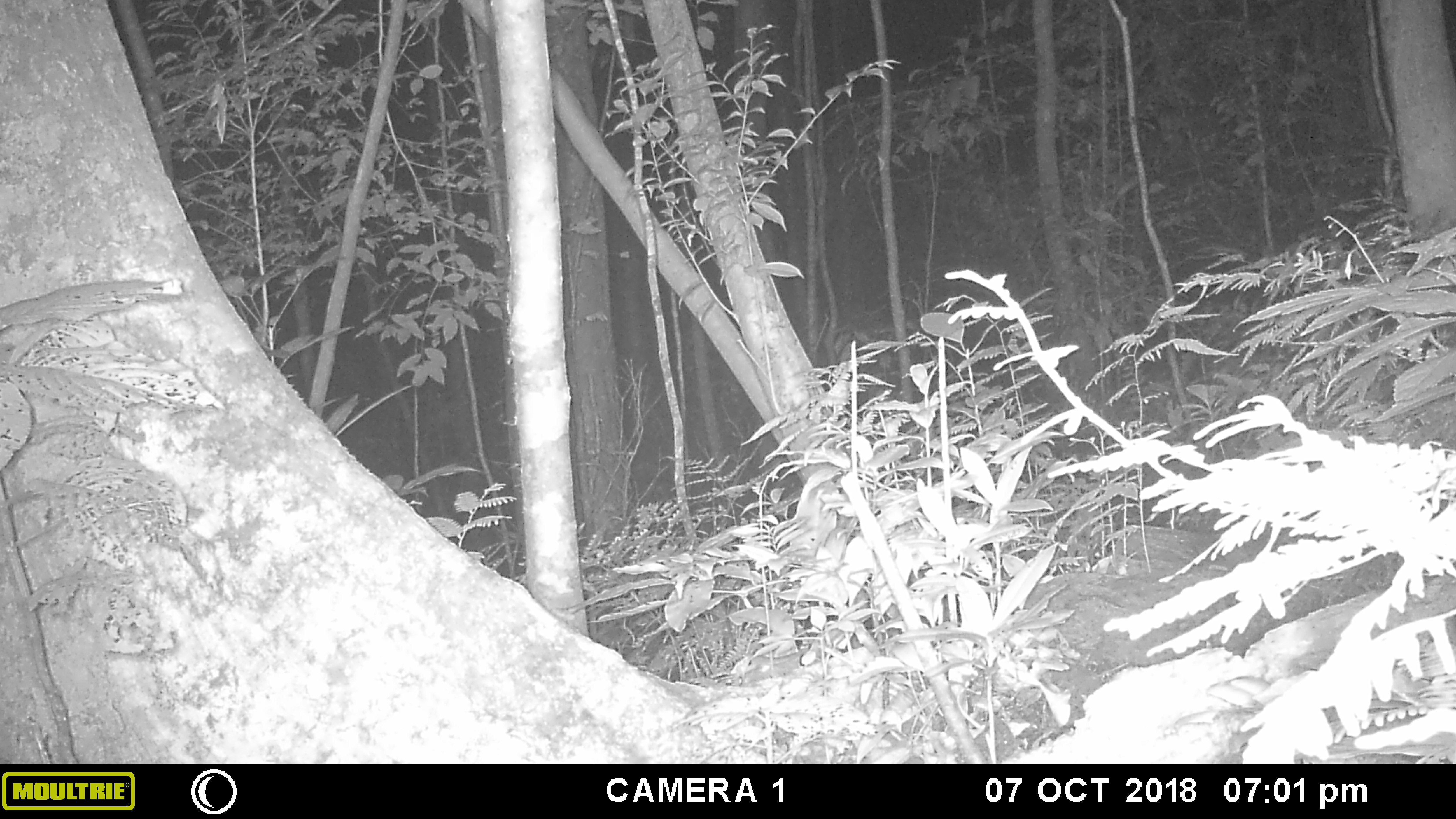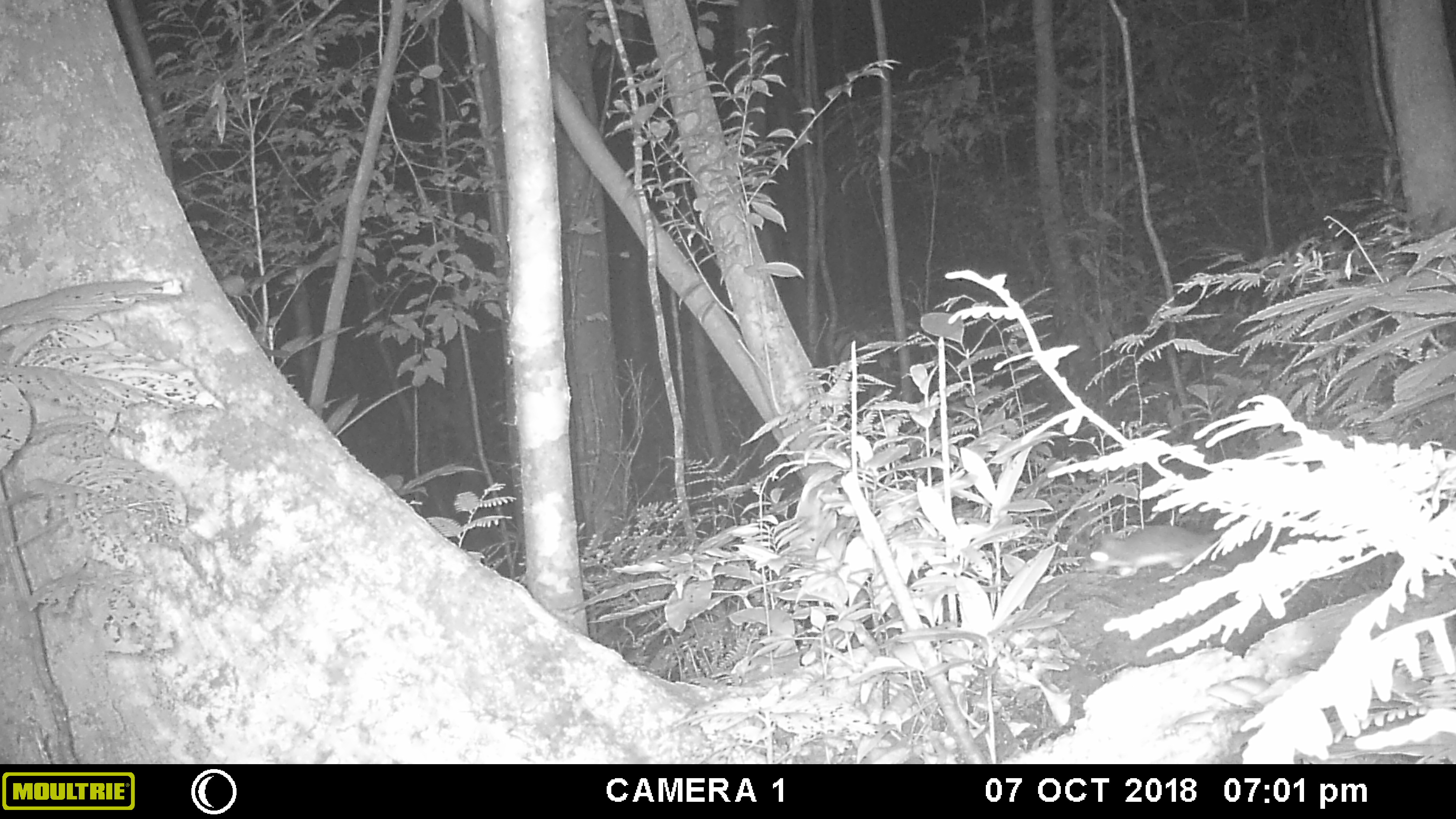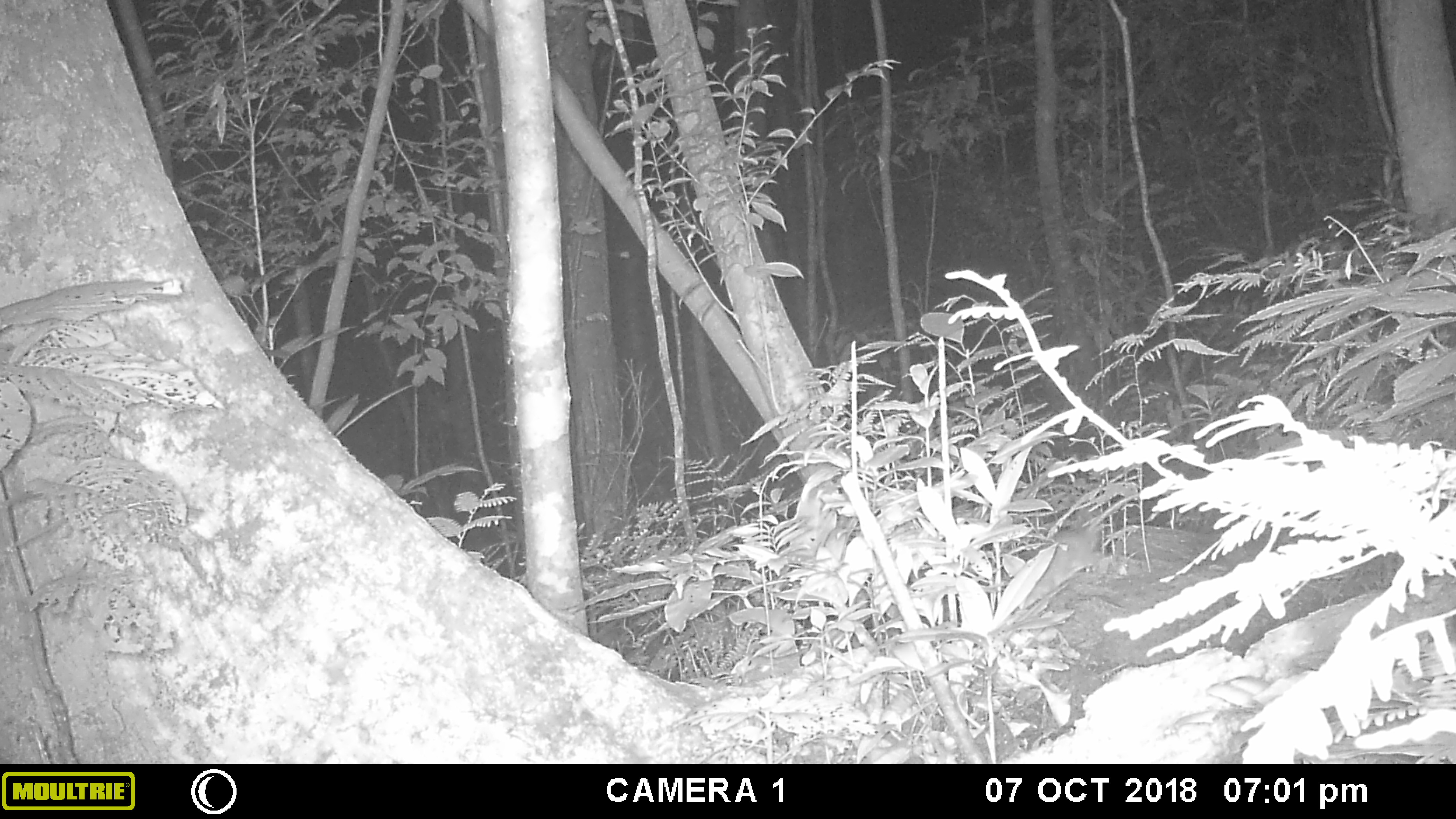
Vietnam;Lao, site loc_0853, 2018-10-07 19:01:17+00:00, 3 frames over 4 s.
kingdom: Animalia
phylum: Chordata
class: Mammalia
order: Rodentia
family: Muridae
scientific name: Muridae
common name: old-world mice and rats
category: unidentified murid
Unidentified murid (old-world mice and rats) (Muridae). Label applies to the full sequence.